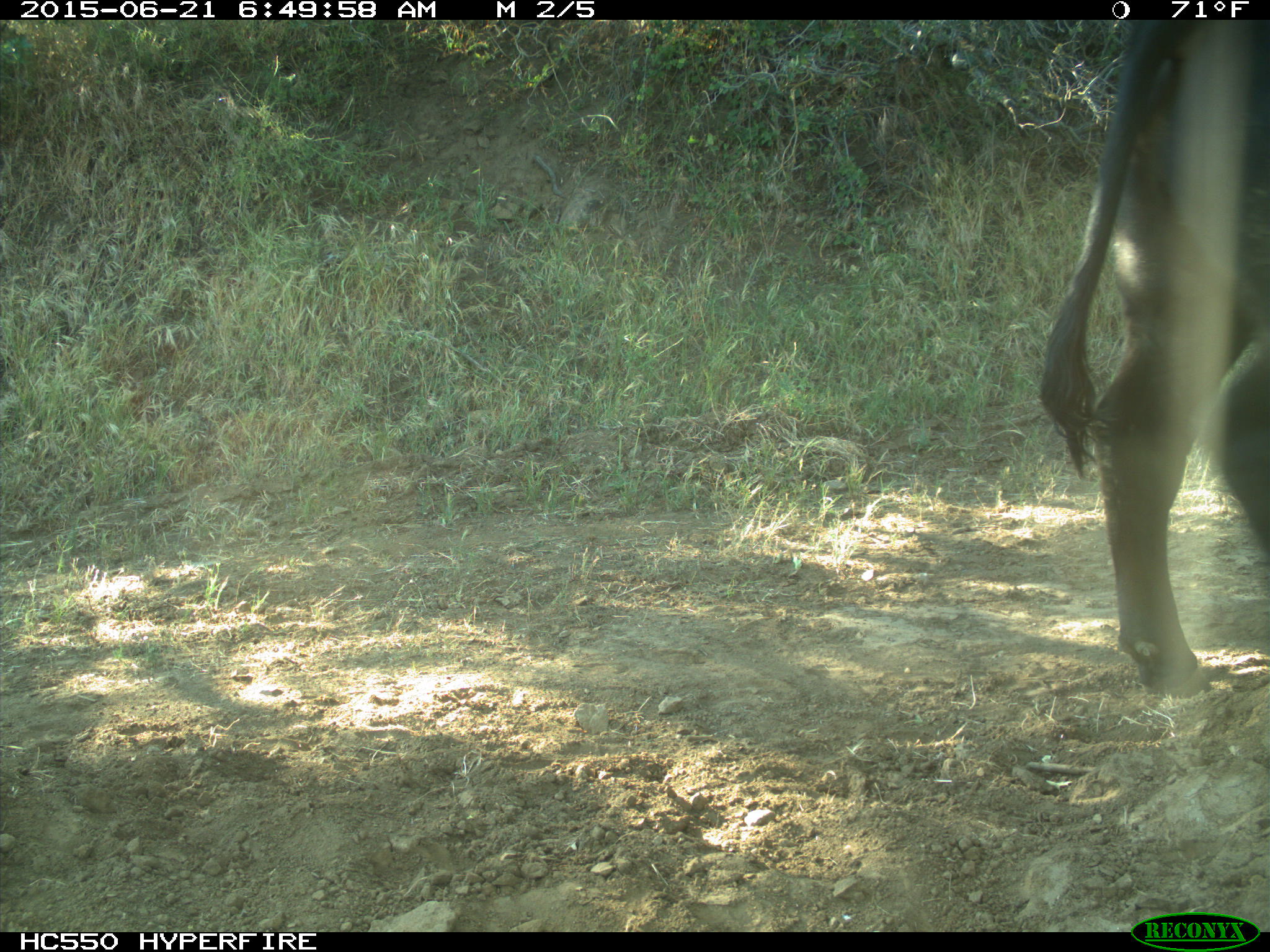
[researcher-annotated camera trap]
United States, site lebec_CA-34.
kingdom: Animalia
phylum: Chordata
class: Mammalia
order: Artiodactyla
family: Bovidae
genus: Bos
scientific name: Bos taurus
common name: domestic cow